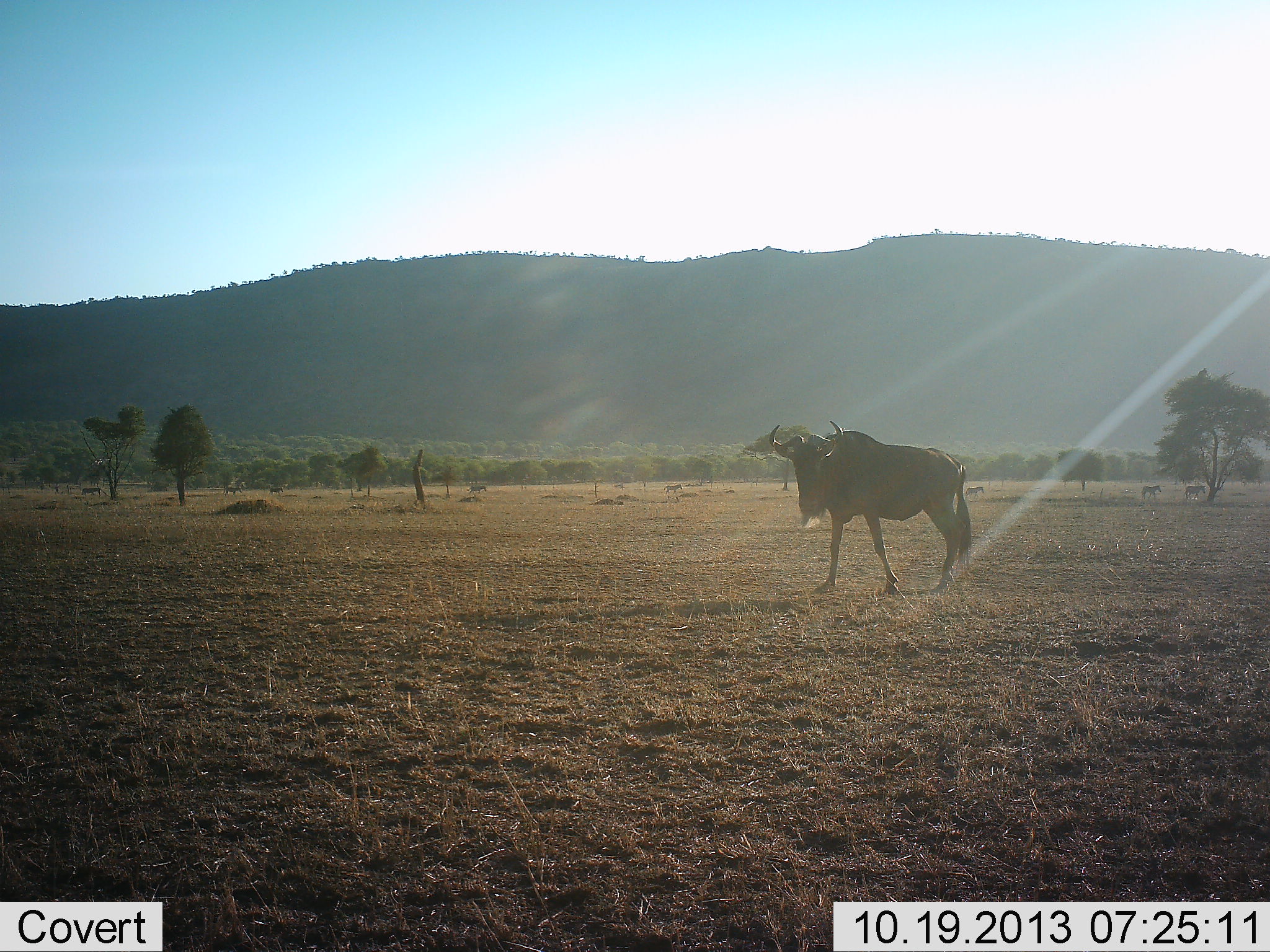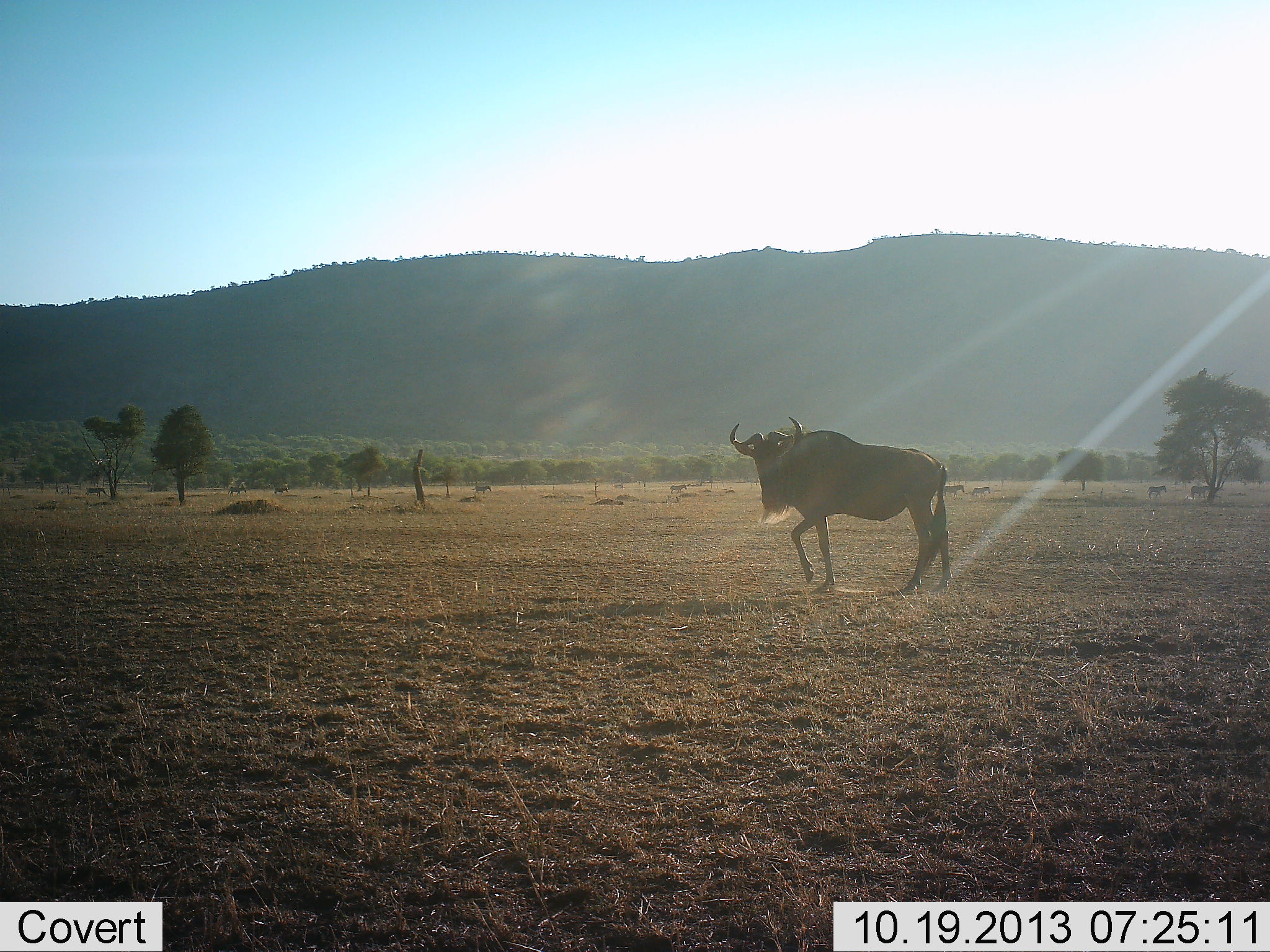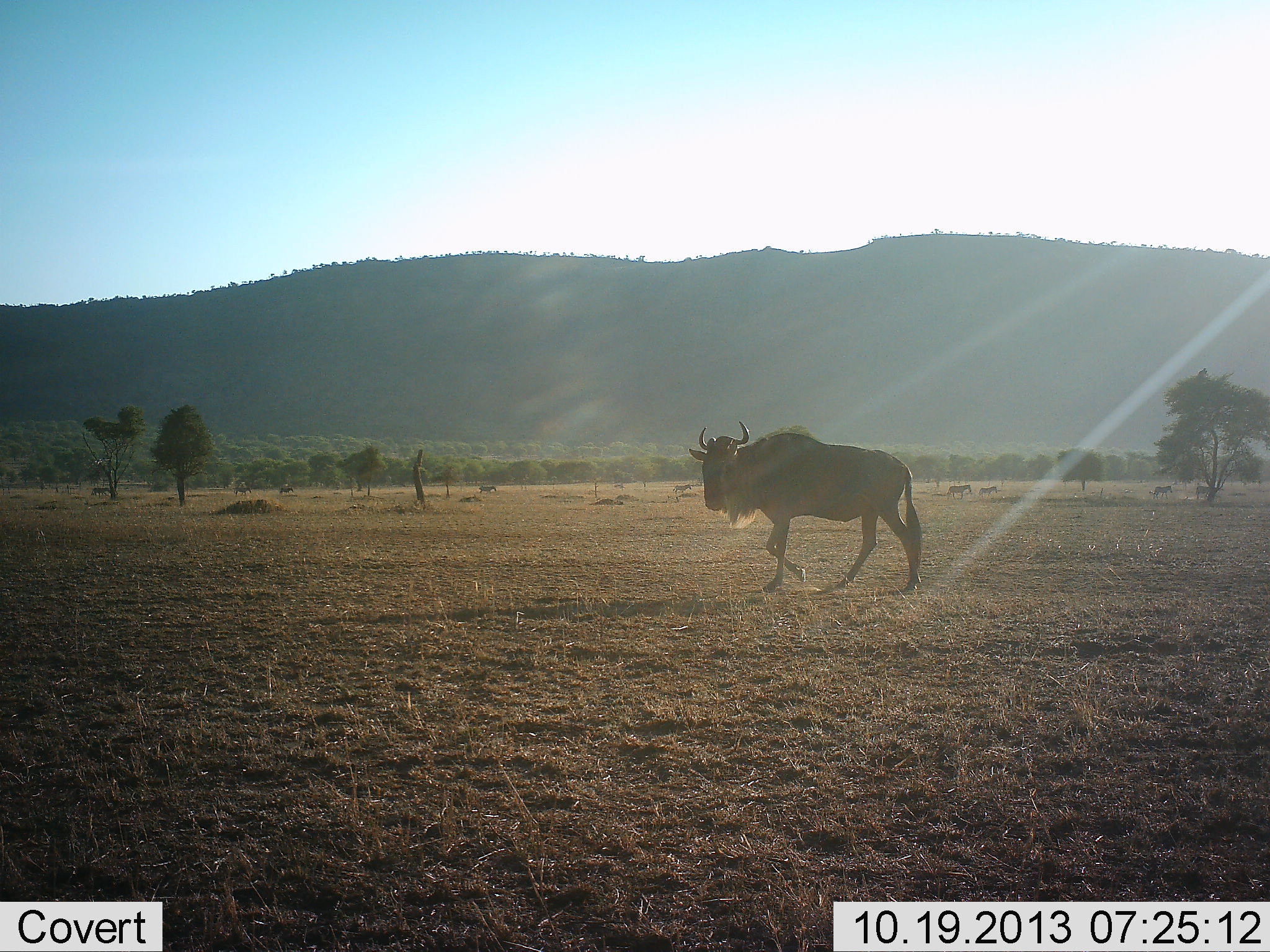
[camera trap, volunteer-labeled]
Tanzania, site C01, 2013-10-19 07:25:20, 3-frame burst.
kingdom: Animalia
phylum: Chordata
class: Mammalia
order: Artiodactyla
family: Bovidae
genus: Connochaetes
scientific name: Connochaetes taurinus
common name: blue wildebeest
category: wildebeest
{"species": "wildebeest (blue wildebeest) (Connochaetes taurinus)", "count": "1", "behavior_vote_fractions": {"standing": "7%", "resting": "0%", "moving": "93%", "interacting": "0%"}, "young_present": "0%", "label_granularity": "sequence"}